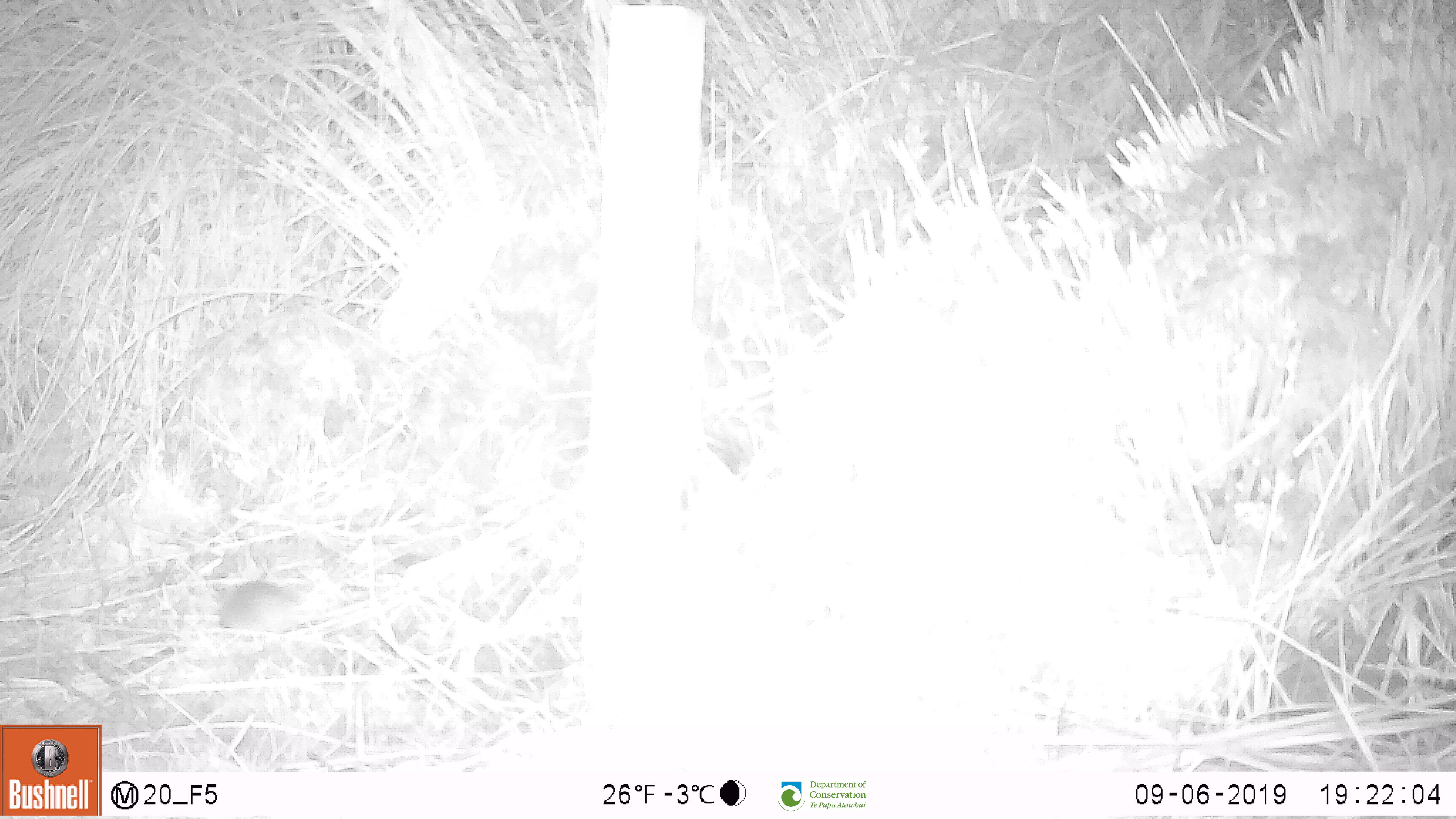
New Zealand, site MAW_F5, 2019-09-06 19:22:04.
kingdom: Animalia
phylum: Chordata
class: Mammalia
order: Rodentia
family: Muridae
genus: Mus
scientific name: Mus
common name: mouse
Mouse (Mus).